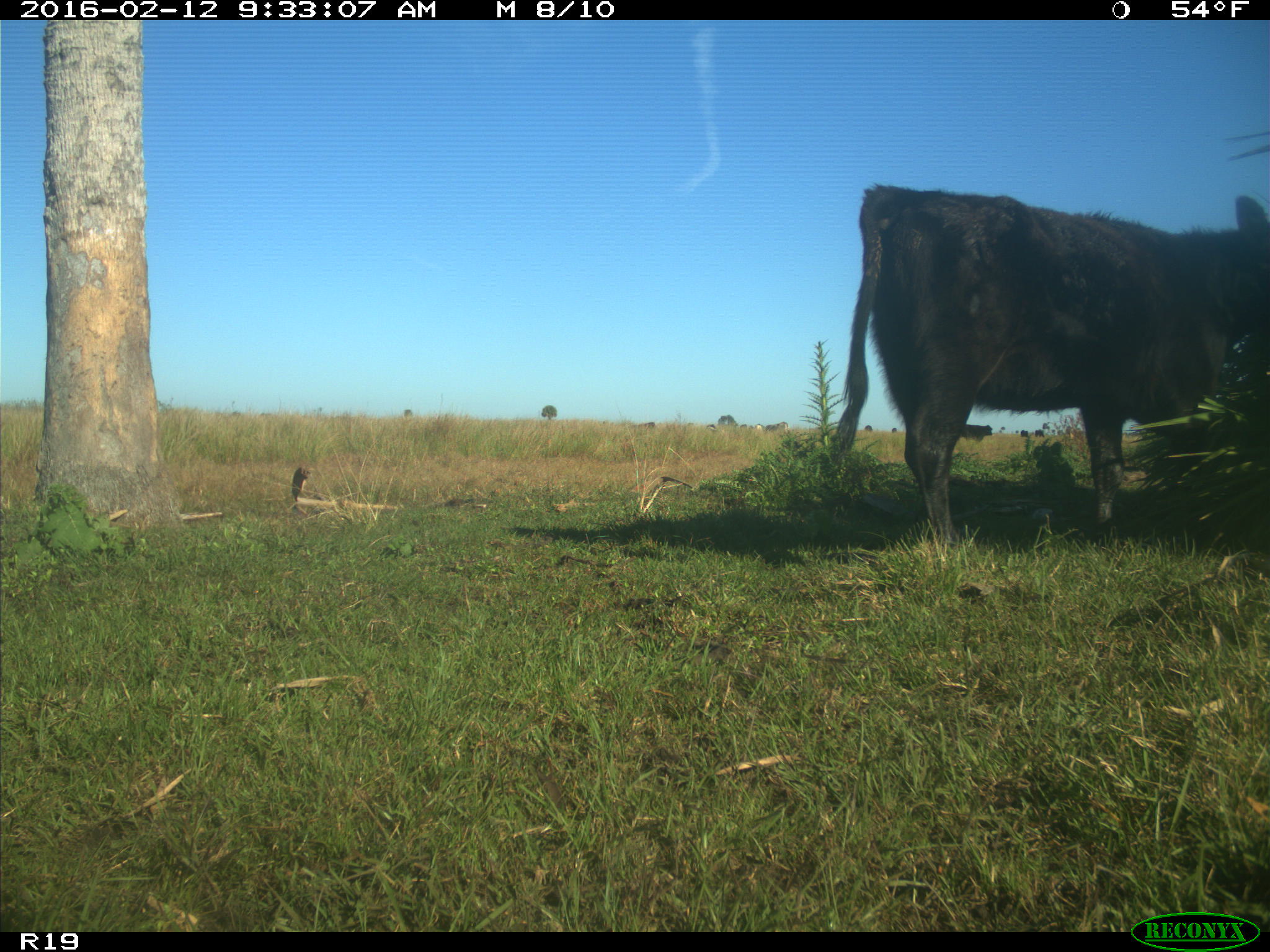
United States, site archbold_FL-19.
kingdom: Animalia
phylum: Chordata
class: Mammalia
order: Artiodactyla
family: Bovidae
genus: Bos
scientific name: Bos taurus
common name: domestic cow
Bos taurus (domestic cow).